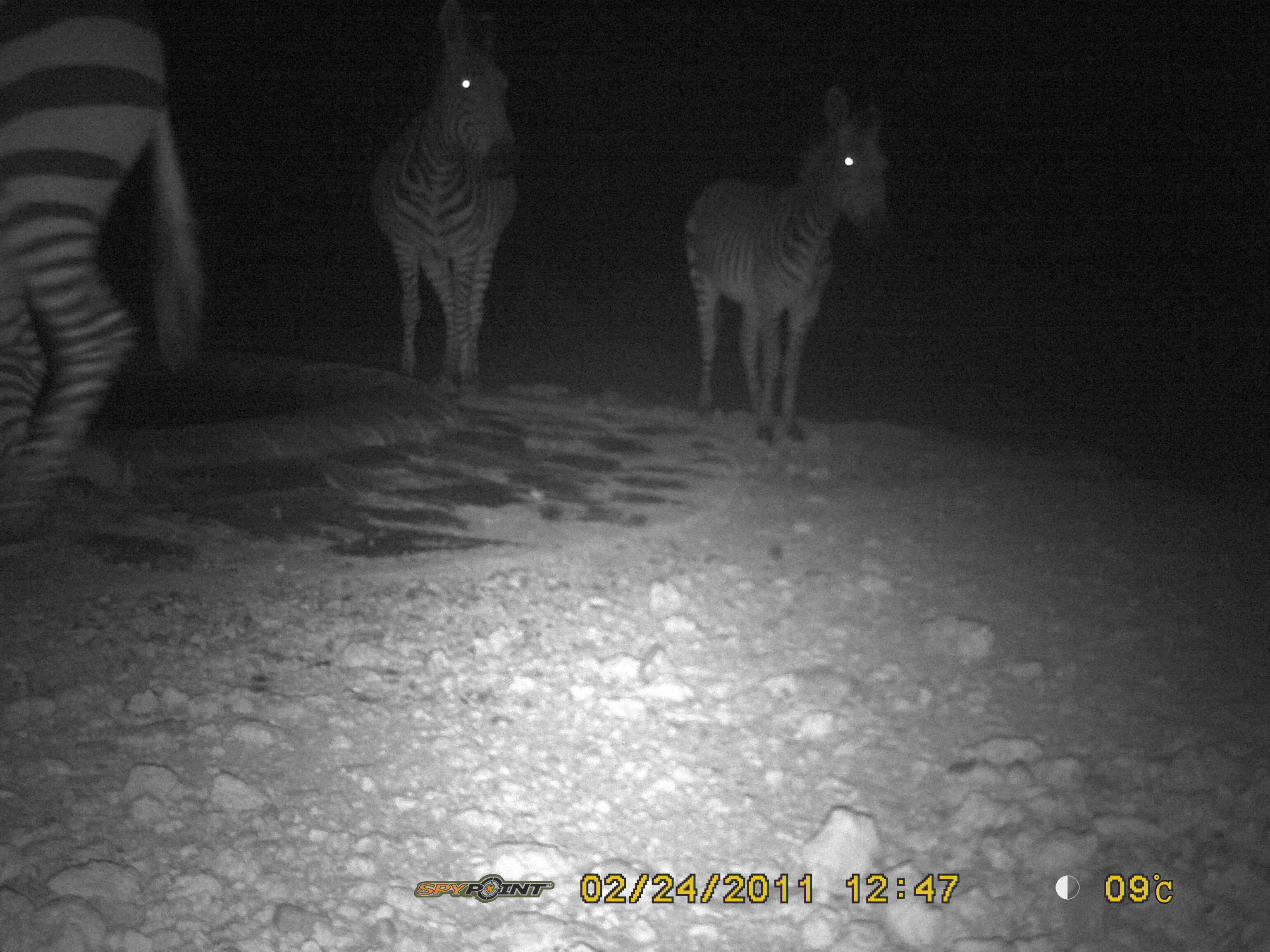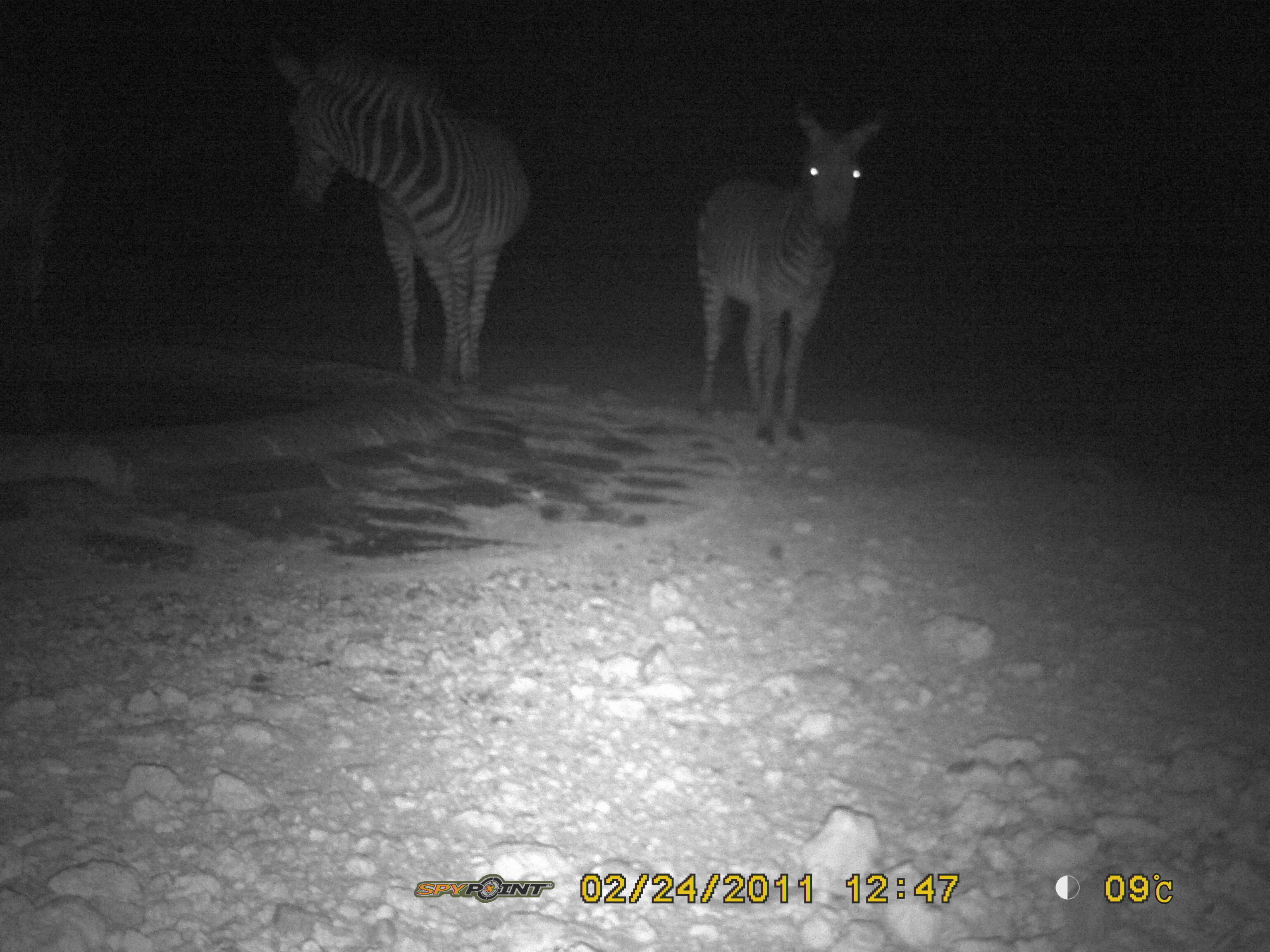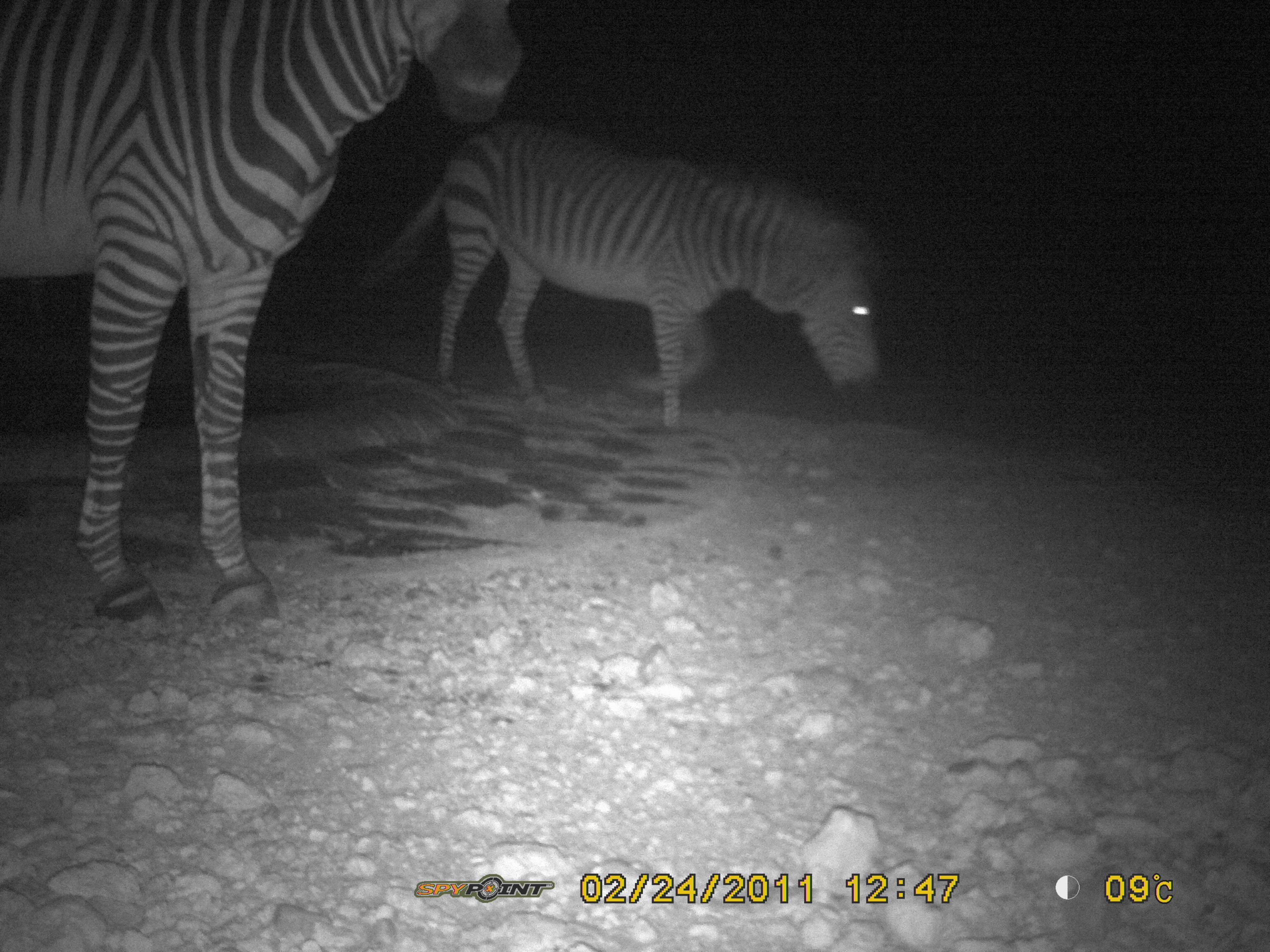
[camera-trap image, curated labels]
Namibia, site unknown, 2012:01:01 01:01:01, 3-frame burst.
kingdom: Animalia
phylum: Chordata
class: Mammalia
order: Perissodactyla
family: Equidae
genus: Equus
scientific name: Equus zebra hartmannae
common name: hartmann's mountain zebra